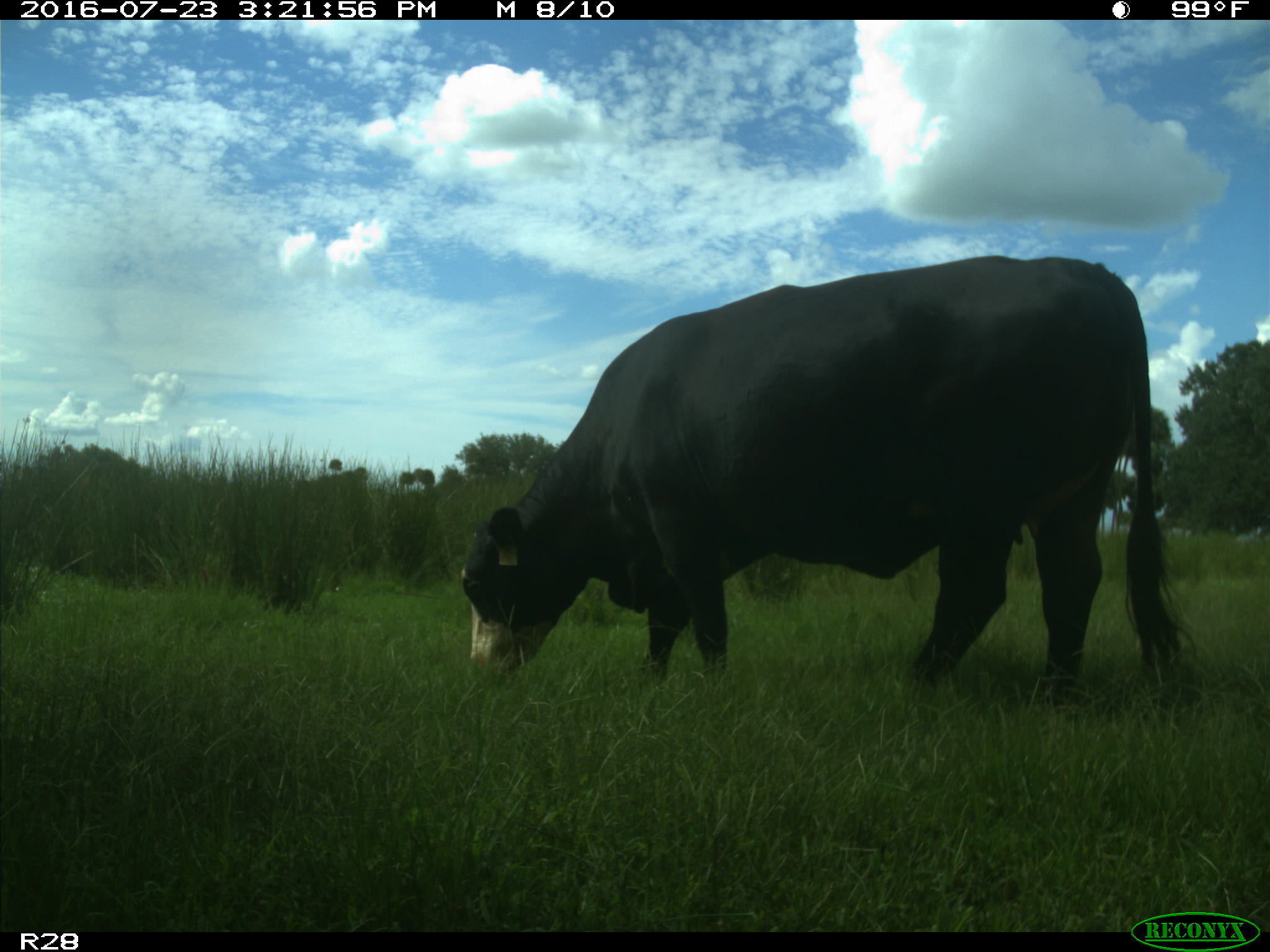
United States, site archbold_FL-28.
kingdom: Animalia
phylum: Chordata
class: Mammalia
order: Artiodactyla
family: Bovidae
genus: Bos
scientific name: Bos taurus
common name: domestic cow